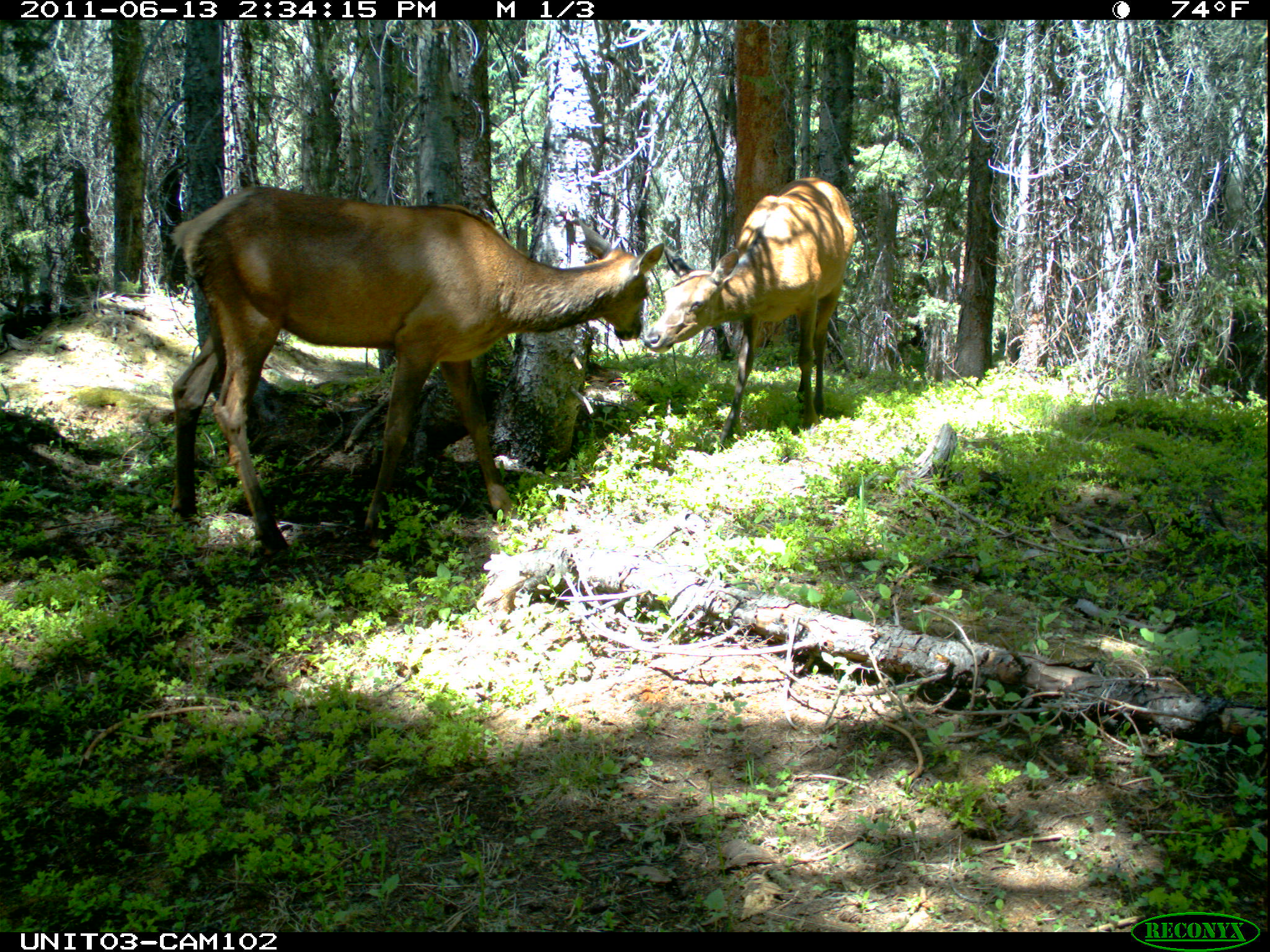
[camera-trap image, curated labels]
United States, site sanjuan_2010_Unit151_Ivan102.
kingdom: Animalia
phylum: Chordata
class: Mammalia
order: Artiodactyla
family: Cervidae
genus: Cervus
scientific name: Cervus elaphus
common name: red deer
Cervus elaphus (red deer).